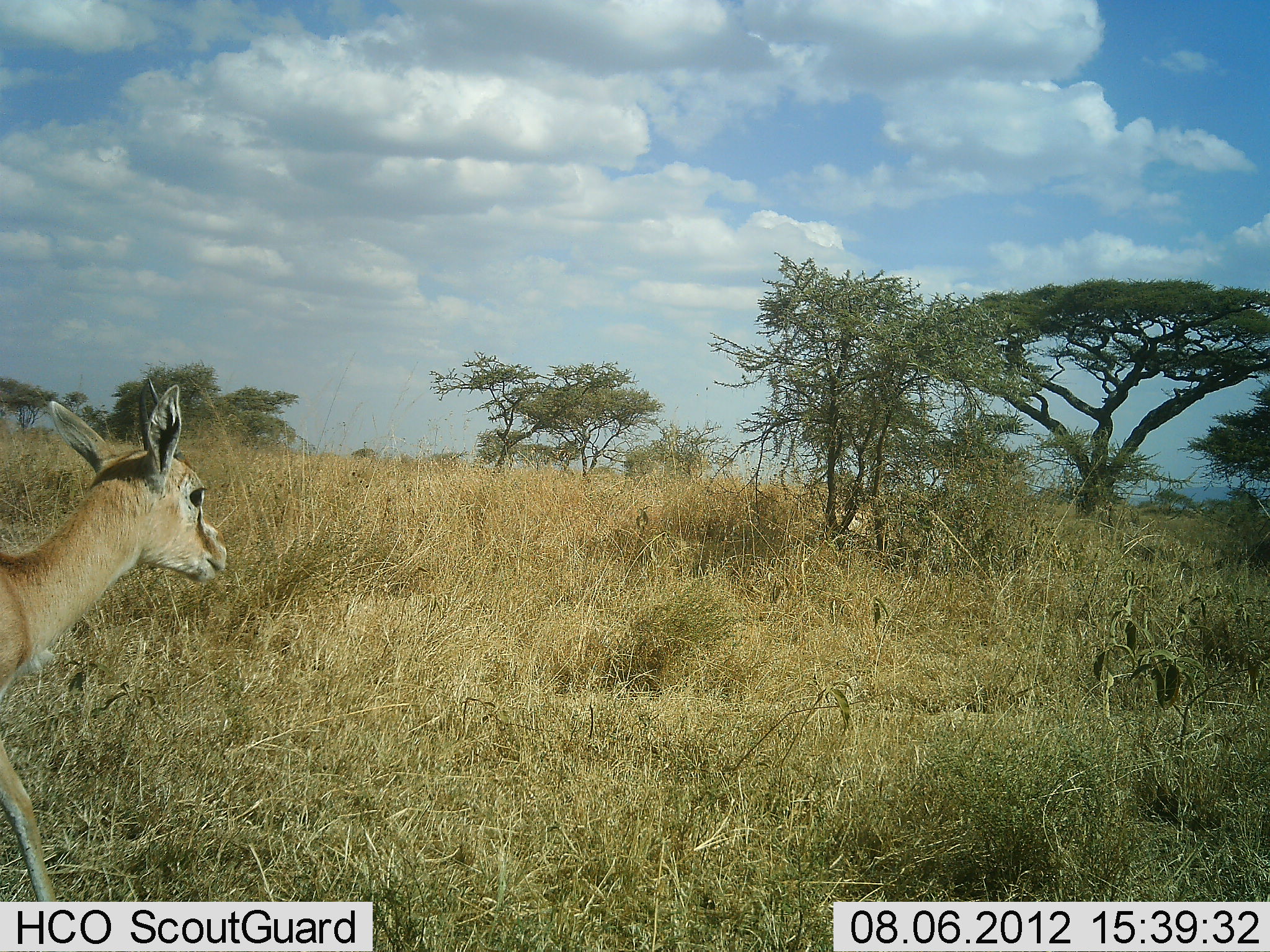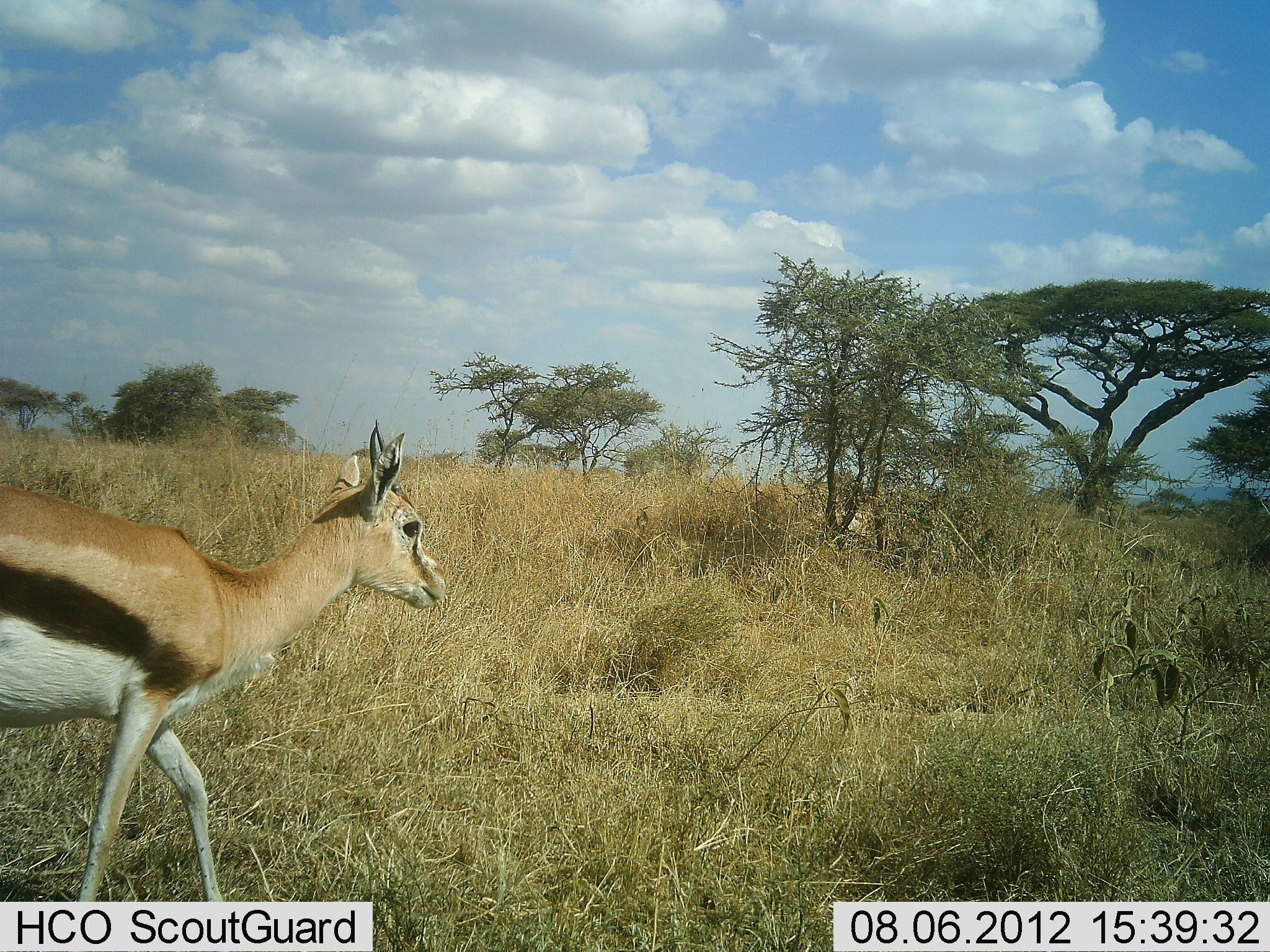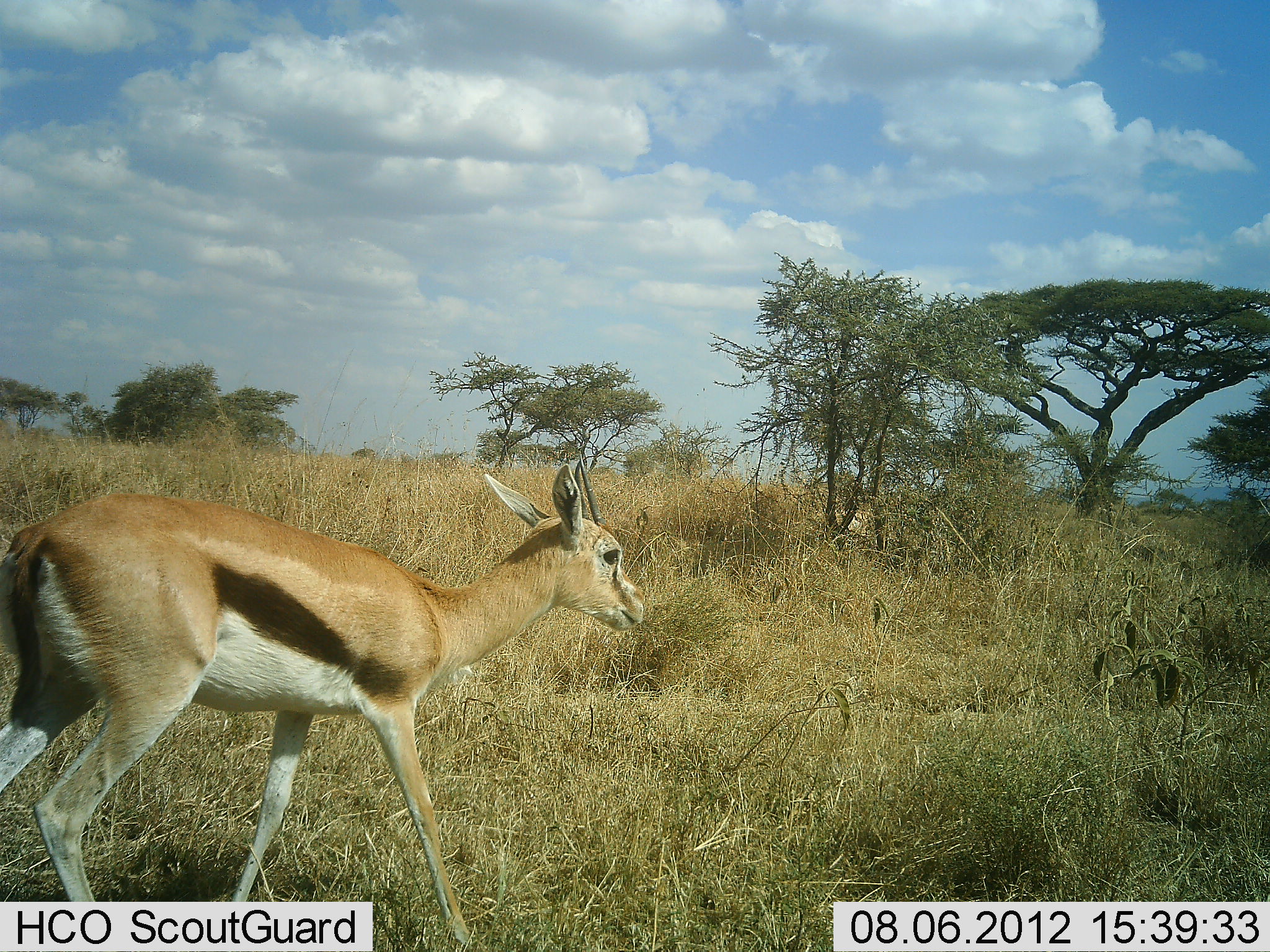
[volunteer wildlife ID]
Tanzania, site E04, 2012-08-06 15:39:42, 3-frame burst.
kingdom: Animalia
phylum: Chordata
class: Mammalia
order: Artiodactyla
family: Bovidae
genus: Eudorcas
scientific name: Eudorcas thomsonii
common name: thomson's gazelle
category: gazellethomsons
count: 1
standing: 20%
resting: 0%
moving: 100%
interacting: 0%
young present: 0%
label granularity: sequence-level